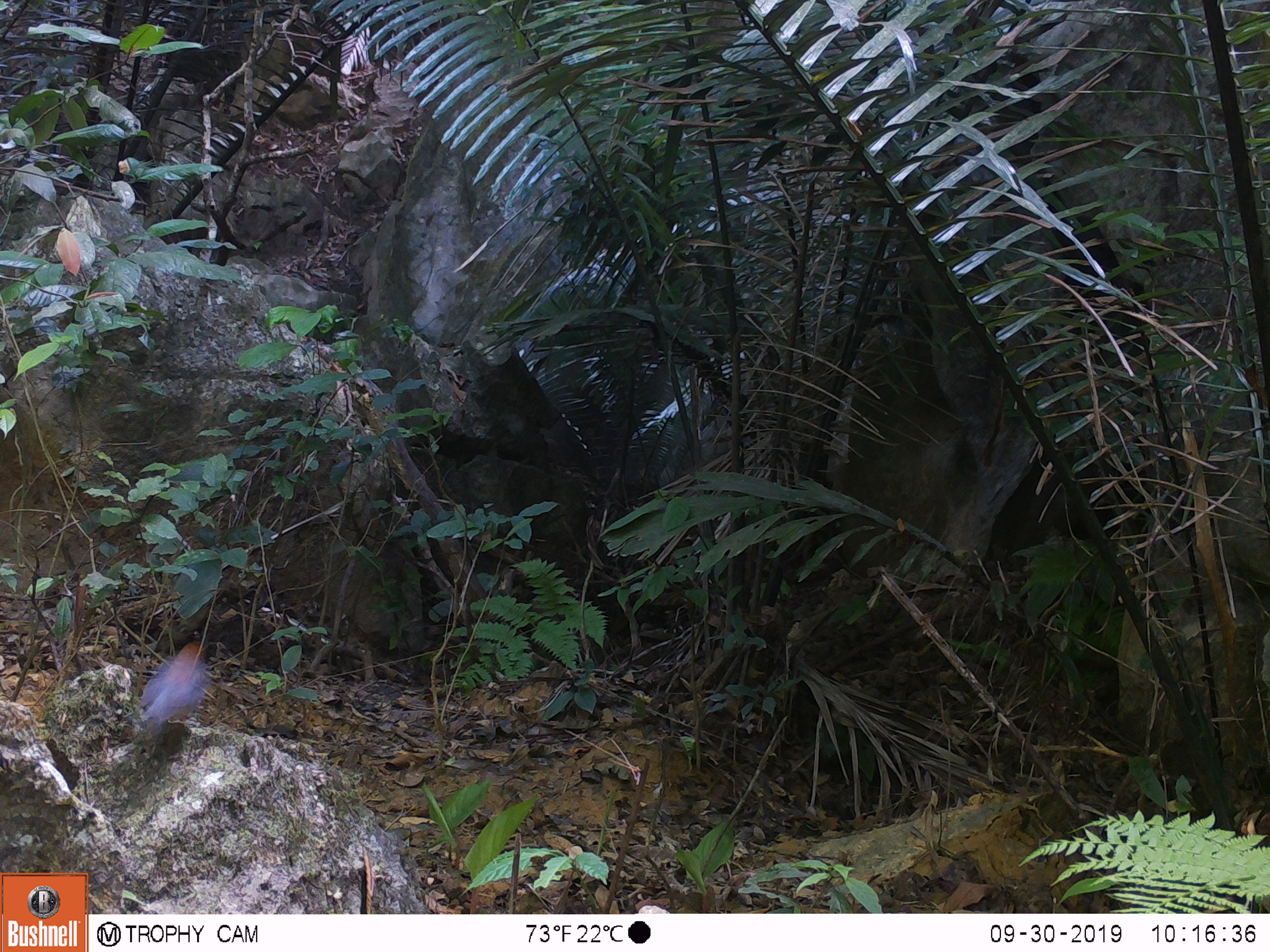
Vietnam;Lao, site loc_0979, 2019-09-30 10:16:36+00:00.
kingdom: Animalia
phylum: Chordata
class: Aves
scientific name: Aves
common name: bird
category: unidentified bird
Unidentified bird (bird) (Aves). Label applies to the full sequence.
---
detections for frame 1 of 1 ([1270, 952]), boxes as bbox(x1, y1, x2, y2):
unidentified bird: bbox(133, 643, 211, 738)